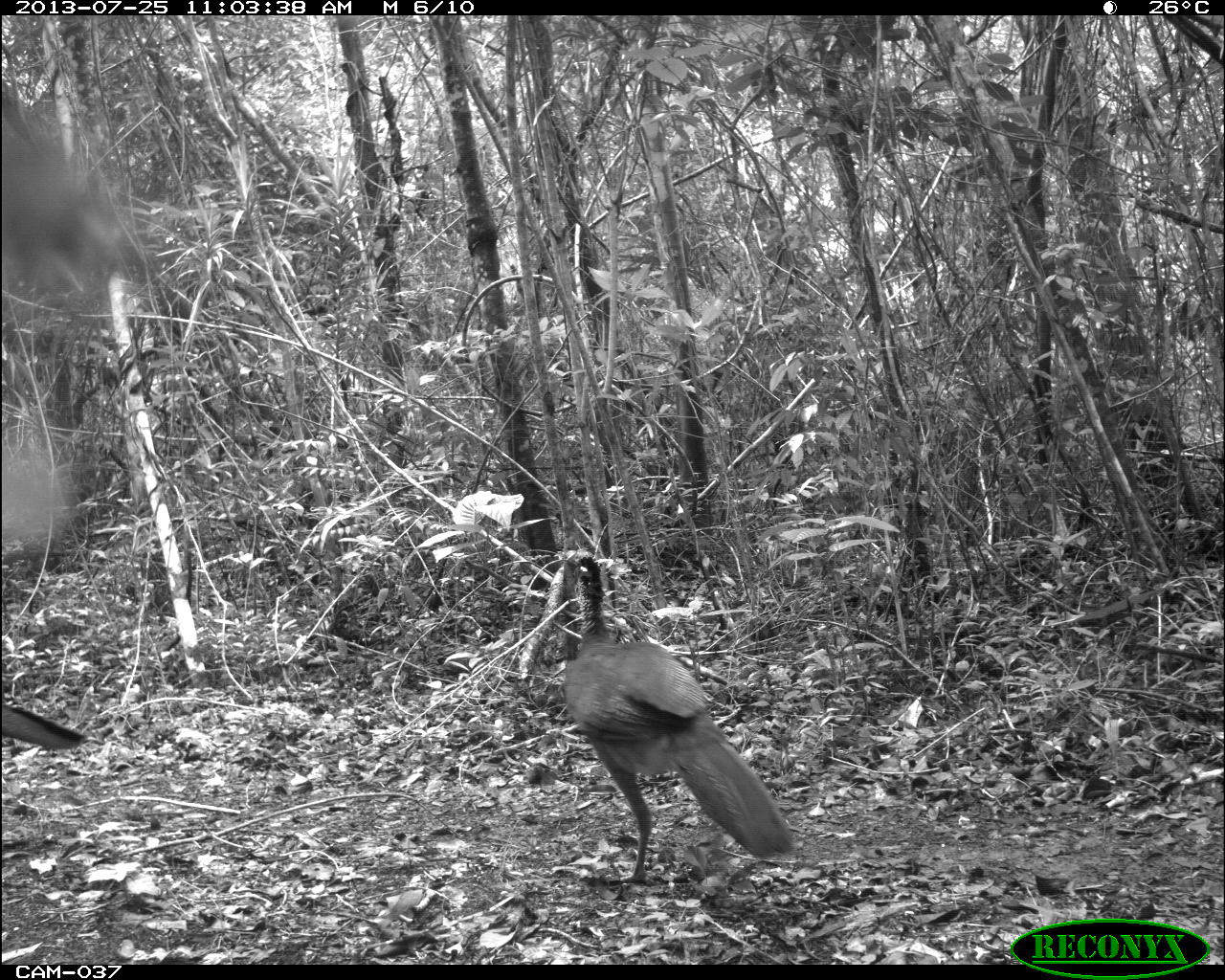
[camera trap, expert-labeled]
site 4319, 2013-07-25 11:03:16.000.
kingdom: Animalia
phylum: Chordata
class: Aves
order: Galliformes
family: Cracidae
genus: Crax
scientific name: Crax rubra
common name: great curassow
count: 2